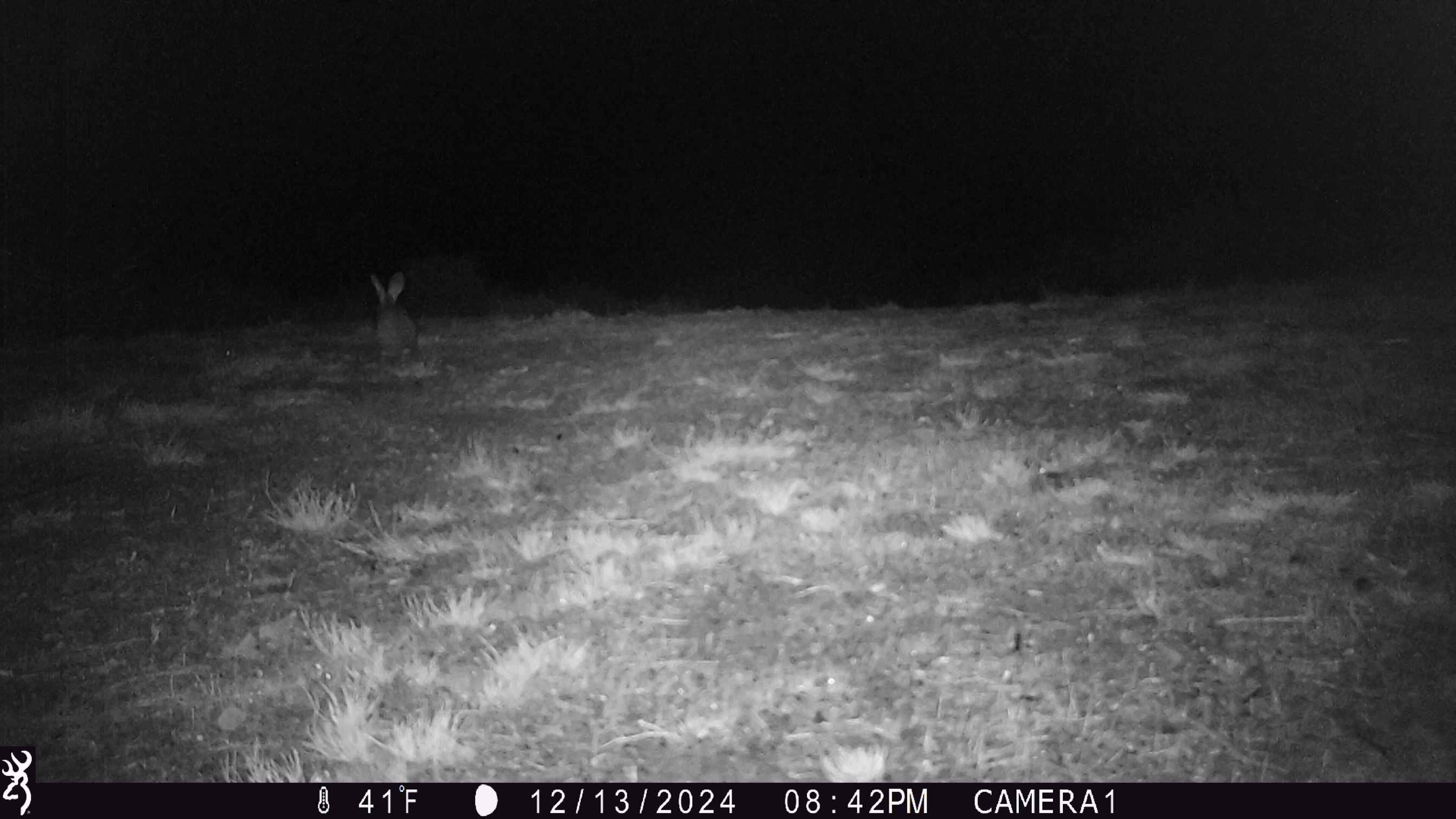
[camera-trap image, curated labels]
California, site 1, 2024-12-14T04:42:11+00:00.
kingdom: Animalia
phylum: Chordata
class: Mammalia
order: Lagomorpha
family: Leporidae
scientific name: Leporidae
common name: rabbit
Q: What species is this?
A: Rabbit (Leporidae).